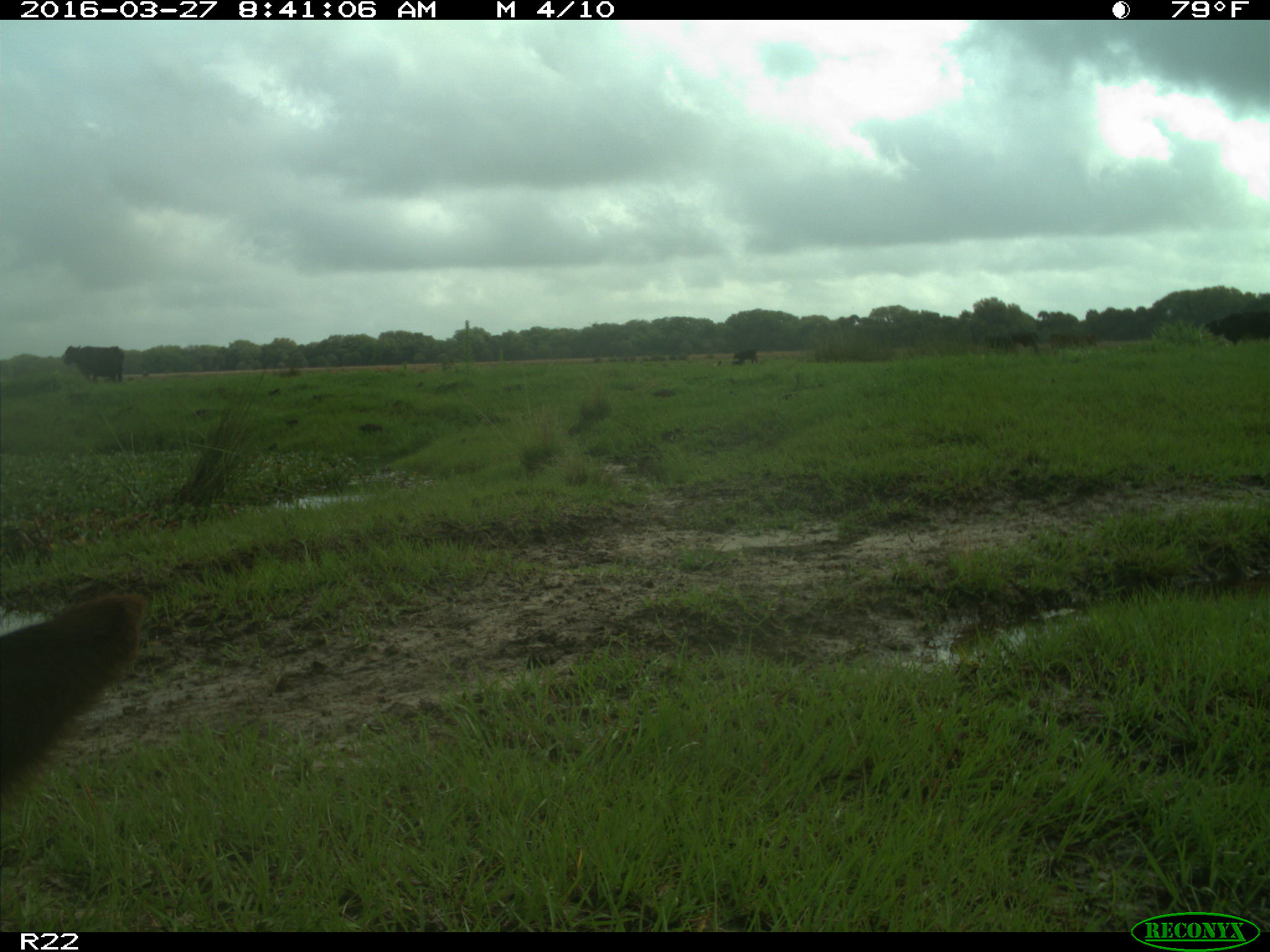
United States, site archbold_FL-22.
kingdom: Animalia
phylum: Chordata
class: Mammalia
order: Artiodactyla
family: Bovidae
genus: Bos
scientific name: Bos taurus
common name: domestic cow